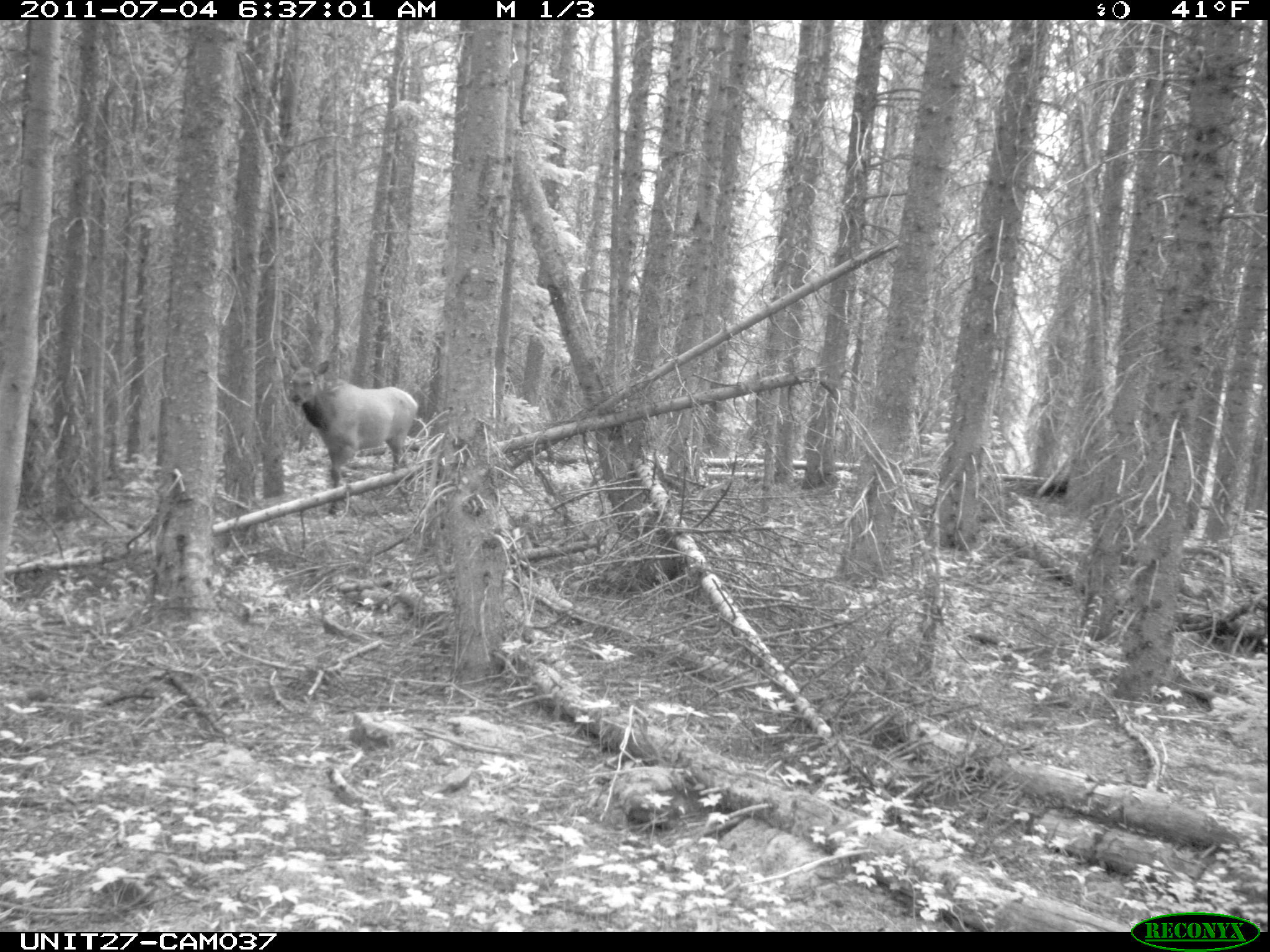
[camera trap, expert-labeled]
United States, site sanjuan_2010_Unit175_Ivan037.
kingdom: Animalia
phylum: Chordata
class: Mammalia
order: Artiodactyla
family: Cervidae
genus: Cervus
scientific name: Cervus elaphus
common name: red deer